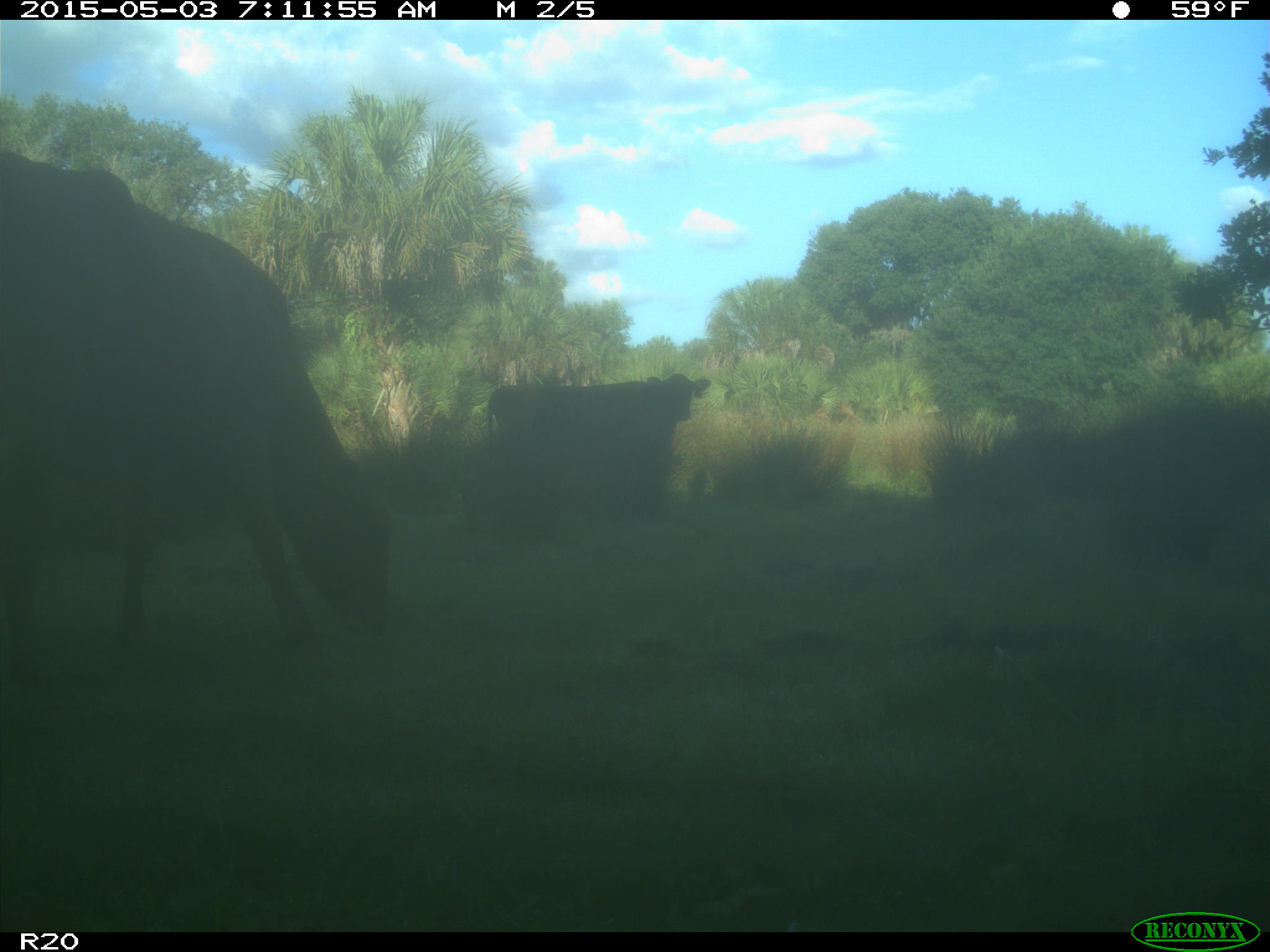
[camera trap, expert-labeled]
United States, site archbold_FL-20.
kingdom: Animalia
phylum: Chordata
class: Mammalia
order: Artiodactyla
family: Bovidae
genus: Bos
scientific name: Bos taurus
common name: domestic cow